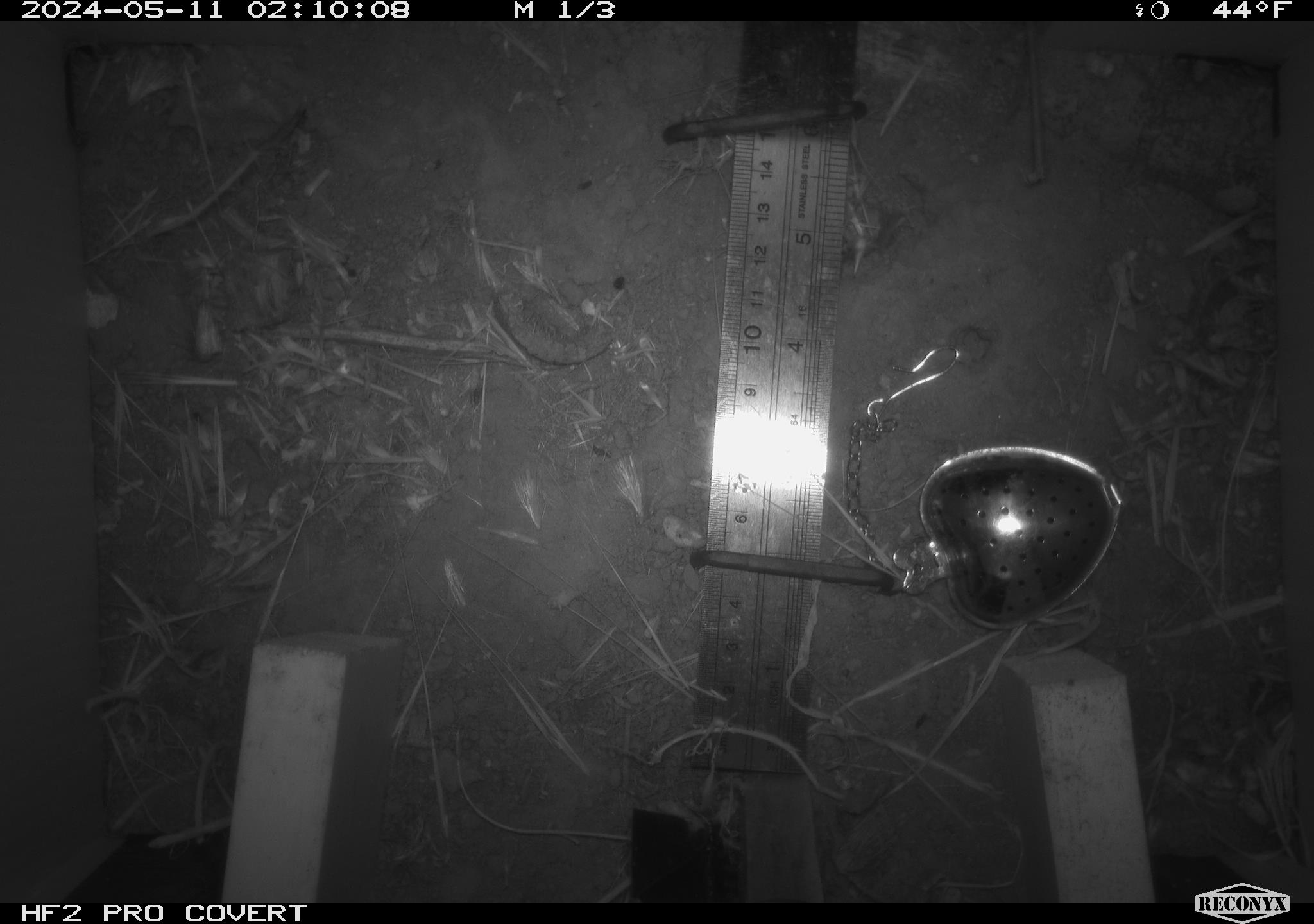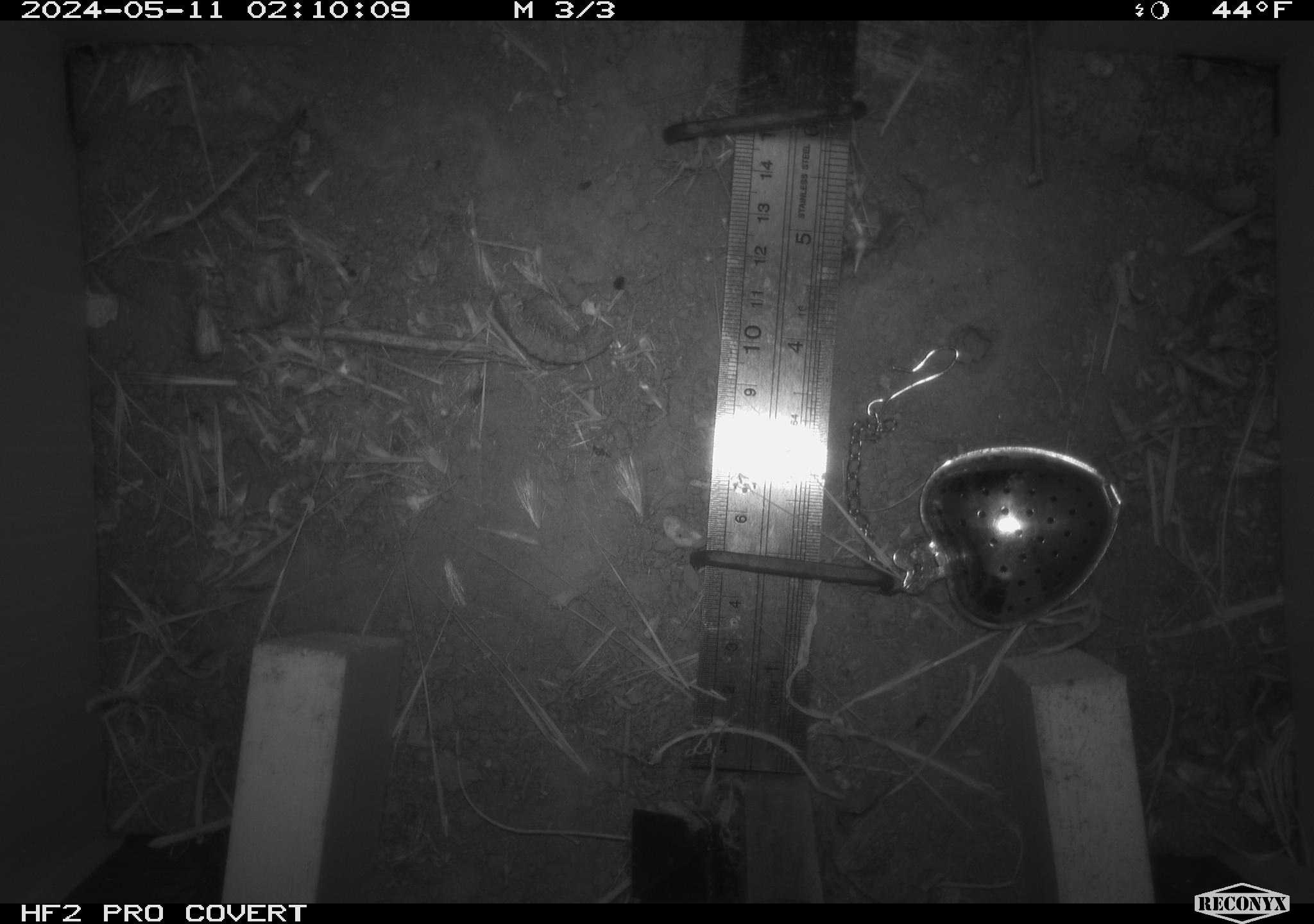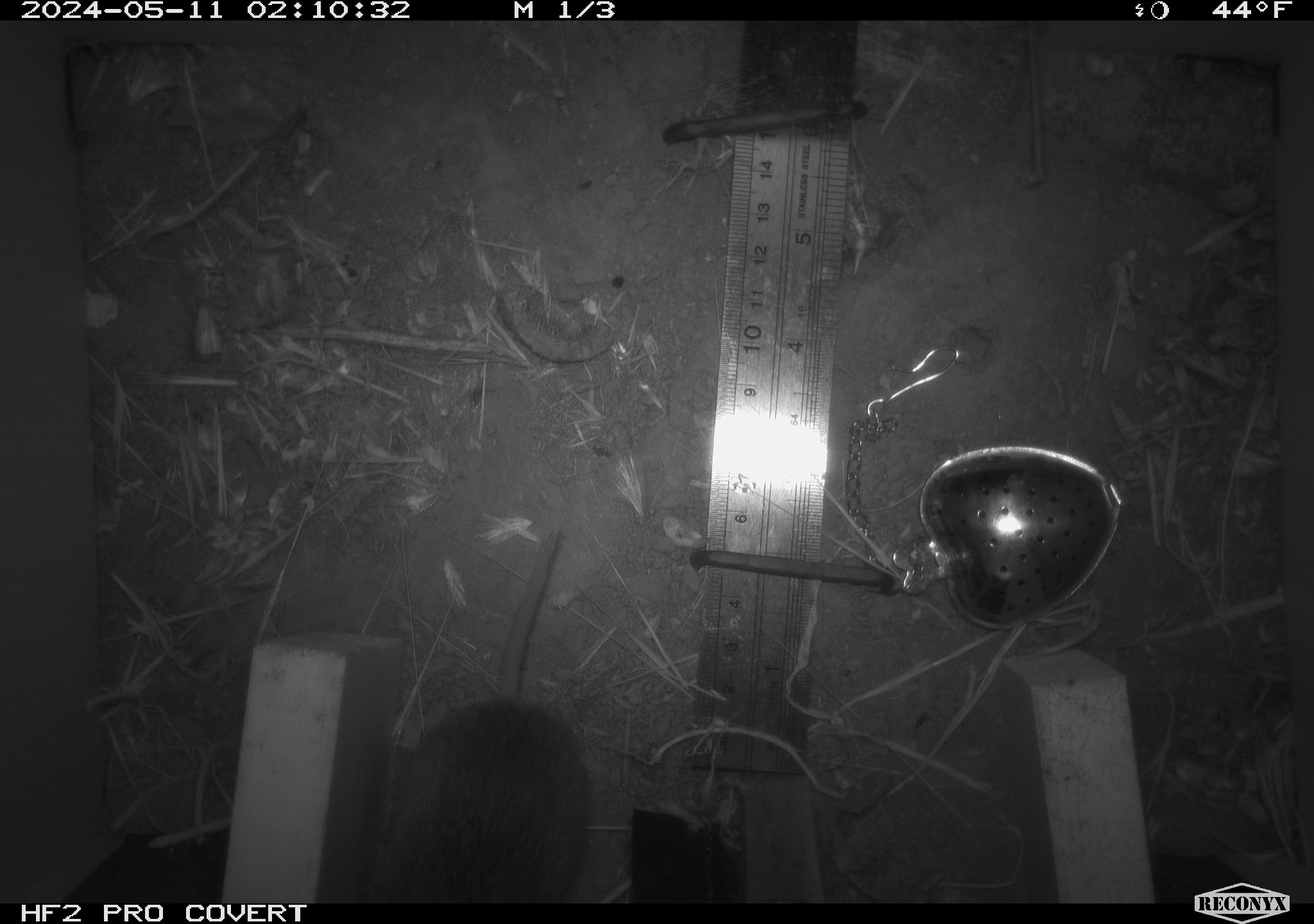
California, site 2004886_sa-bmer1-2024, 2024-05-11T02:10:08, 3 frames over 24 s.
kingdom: Animalia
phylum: Chordata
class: Mammalia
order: Rodentia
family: Cricetidae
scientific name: Arvicolinae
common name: voles, lemmings, and muskrats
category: arvicolinae subfamily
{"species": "arvicolinae subfamily (voles, lemmings, and muskrats) (Arvicolinae)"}